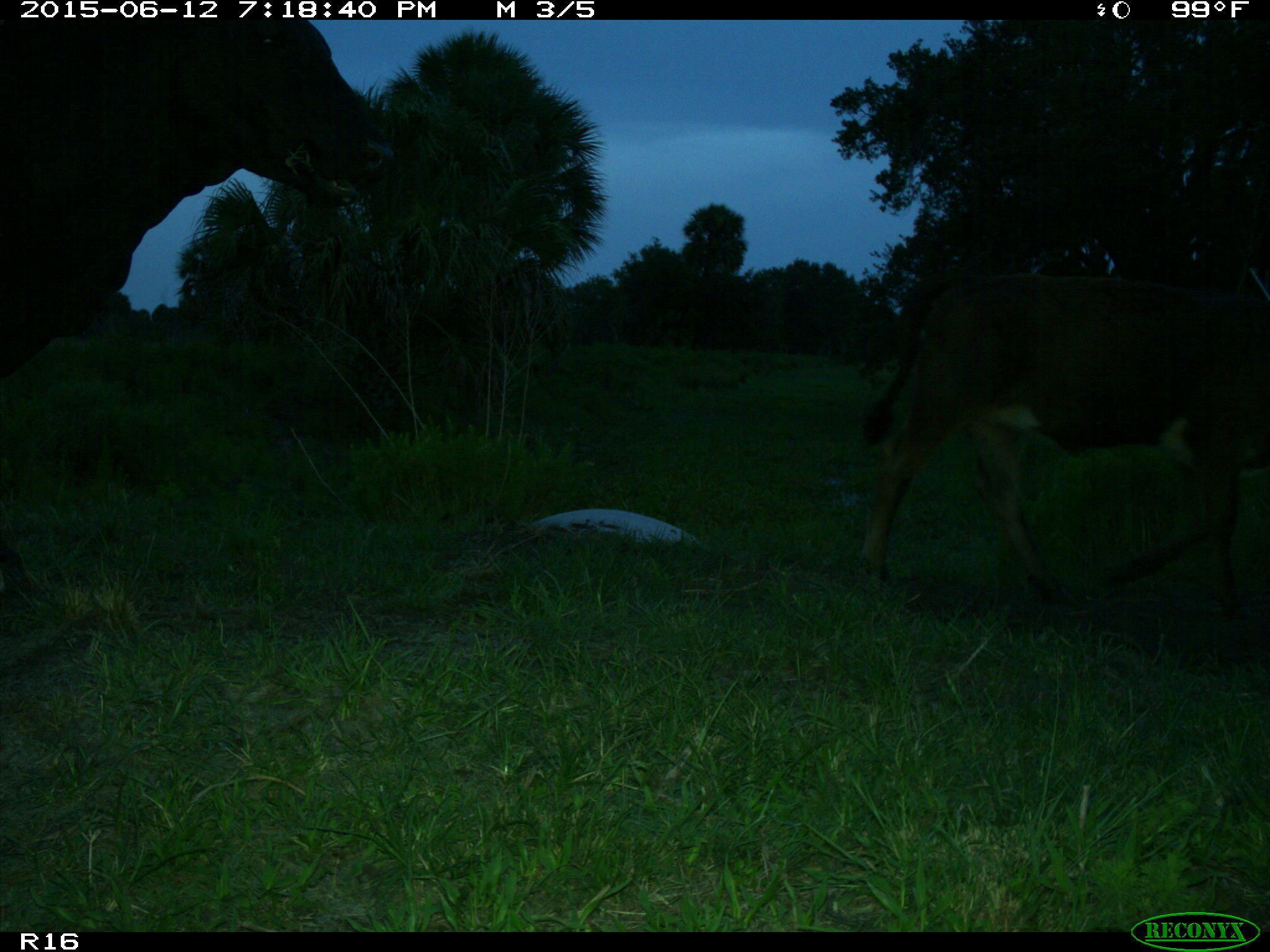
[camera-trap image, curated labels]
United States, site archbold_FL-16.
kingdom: Animalia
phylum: Chordata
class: Mammalia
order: Artiodactyla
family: Bovidae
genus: Bos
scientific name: Bos taurus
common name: domestic cow